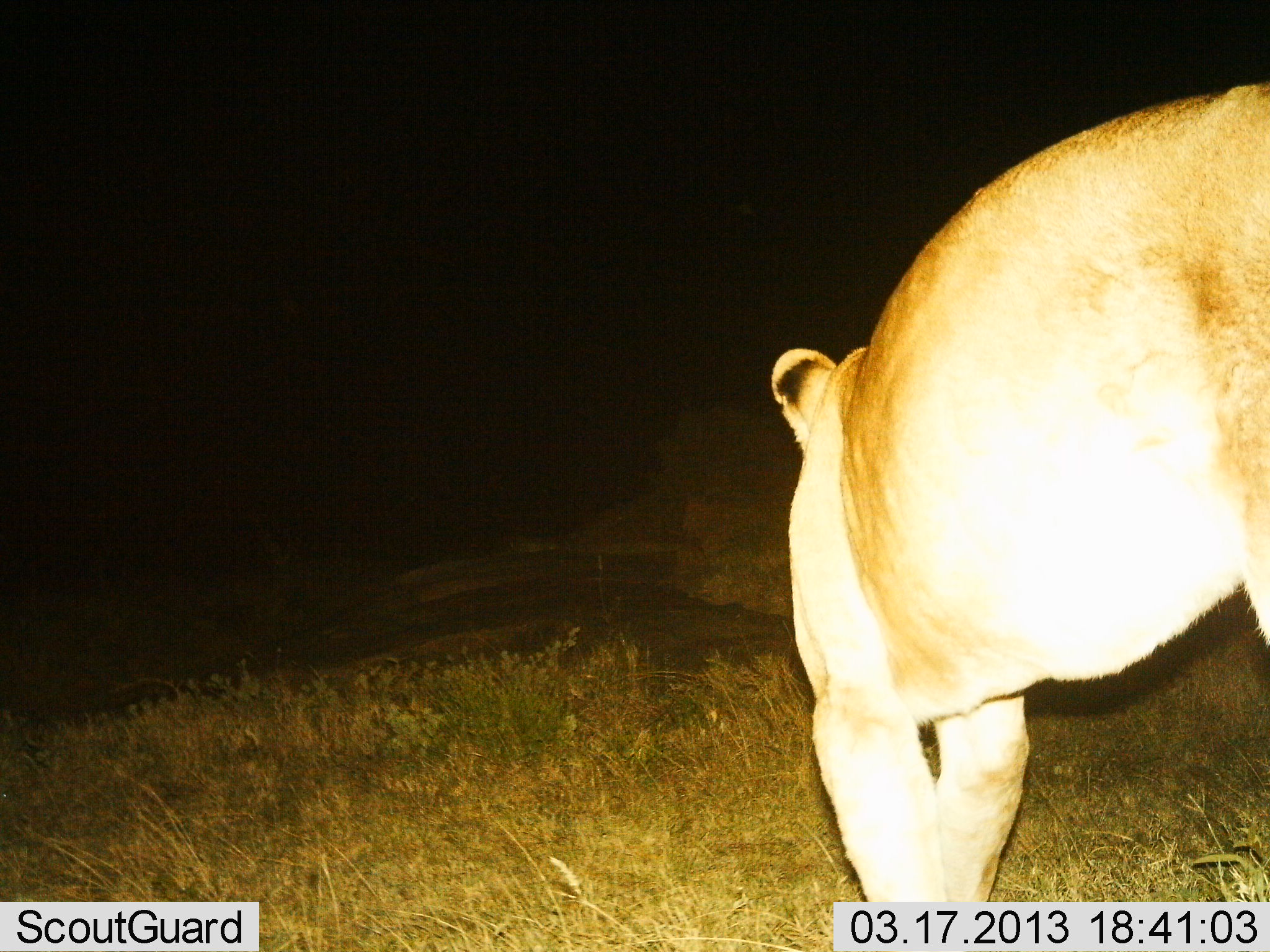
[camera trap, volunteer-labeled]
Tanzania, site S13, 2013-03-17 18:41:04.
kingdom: Animalia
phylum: Chordata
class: Mammalia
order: Carnivora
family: Felidae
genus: Panthera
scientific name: Panthera leo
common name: lion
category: lionfemale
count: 1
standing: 7%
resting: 0%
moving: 93%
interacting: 0%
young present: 0%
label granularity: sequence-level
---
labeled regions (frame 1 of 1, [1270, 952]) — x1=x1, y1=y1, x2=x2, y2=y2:
animal: x1=769, y1=84, x2=1270, y2=901